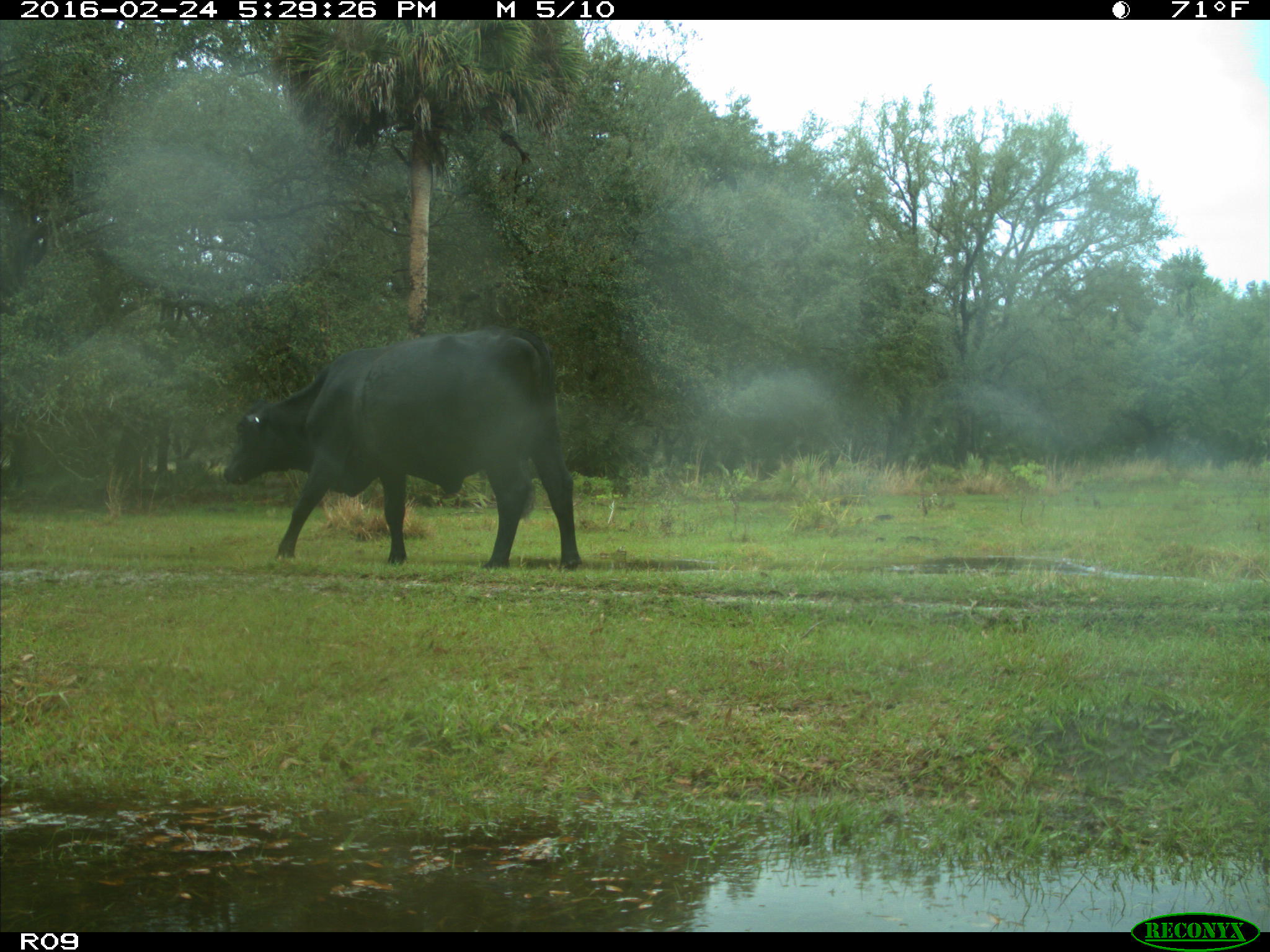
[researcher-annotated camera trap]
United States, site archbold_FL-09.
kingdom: Animalia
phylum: Chordata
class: Mammalia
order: Artiodactyla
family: Bovidae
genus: Bos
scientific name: Bos taurus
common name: domestic cow